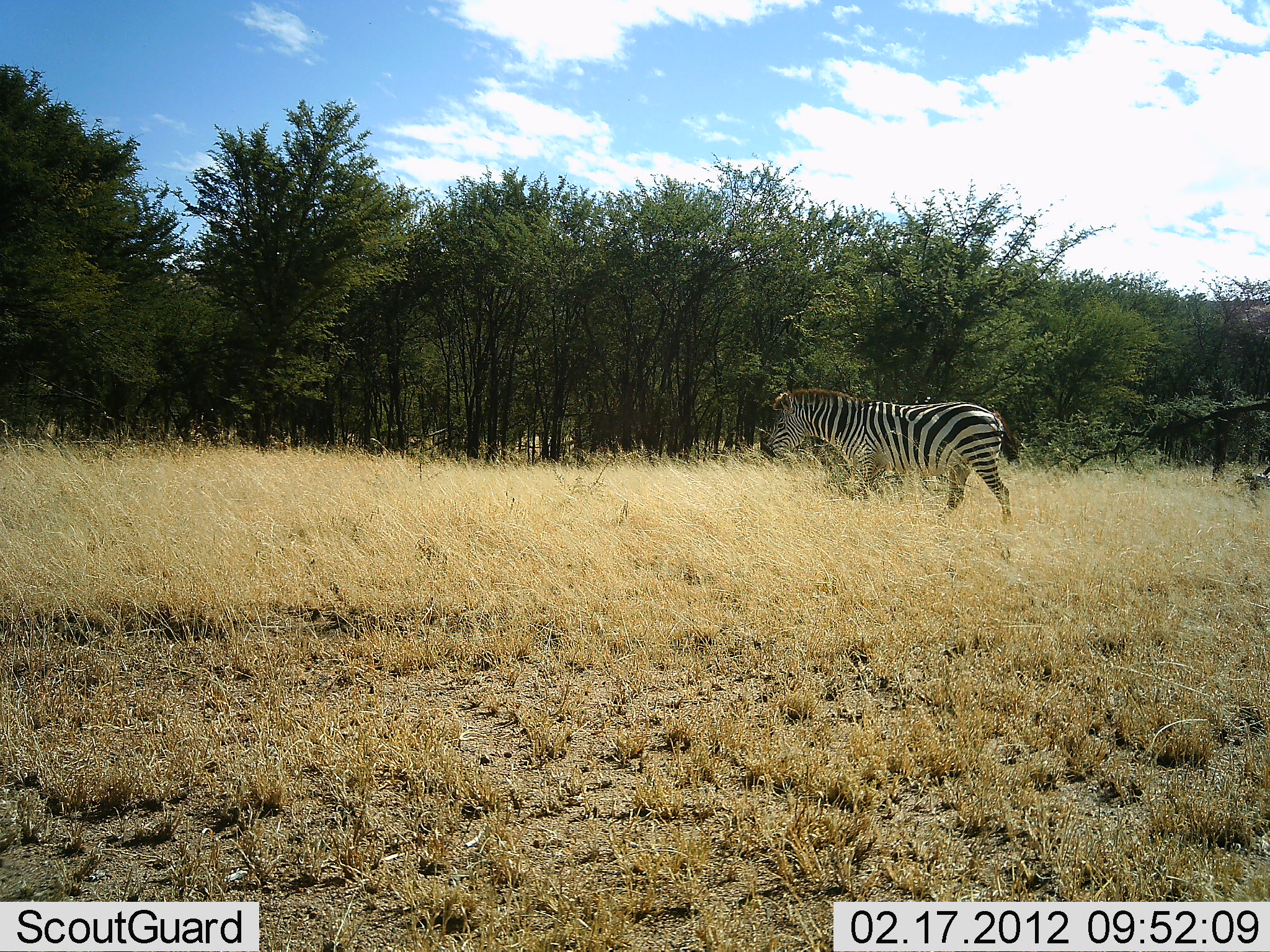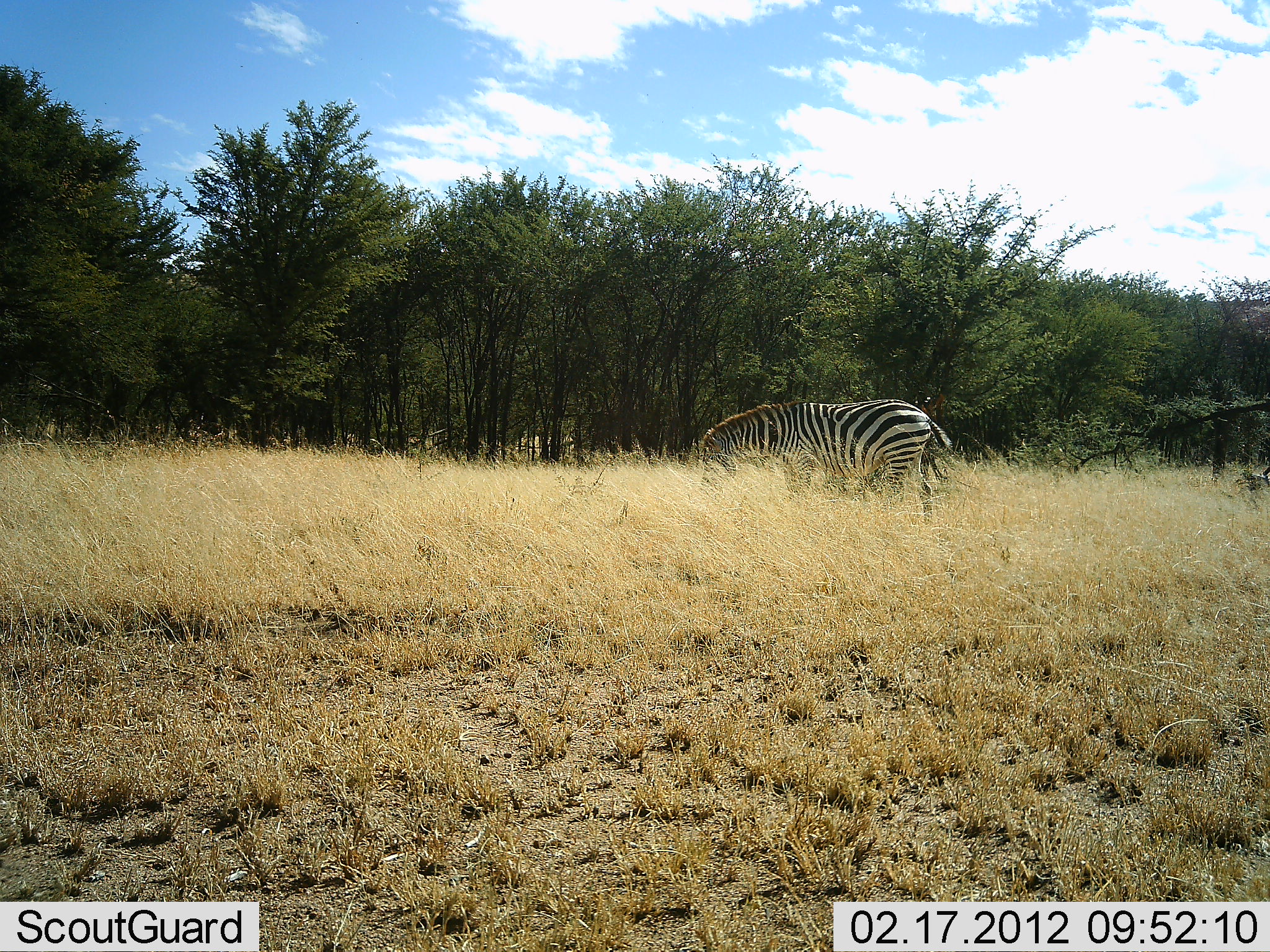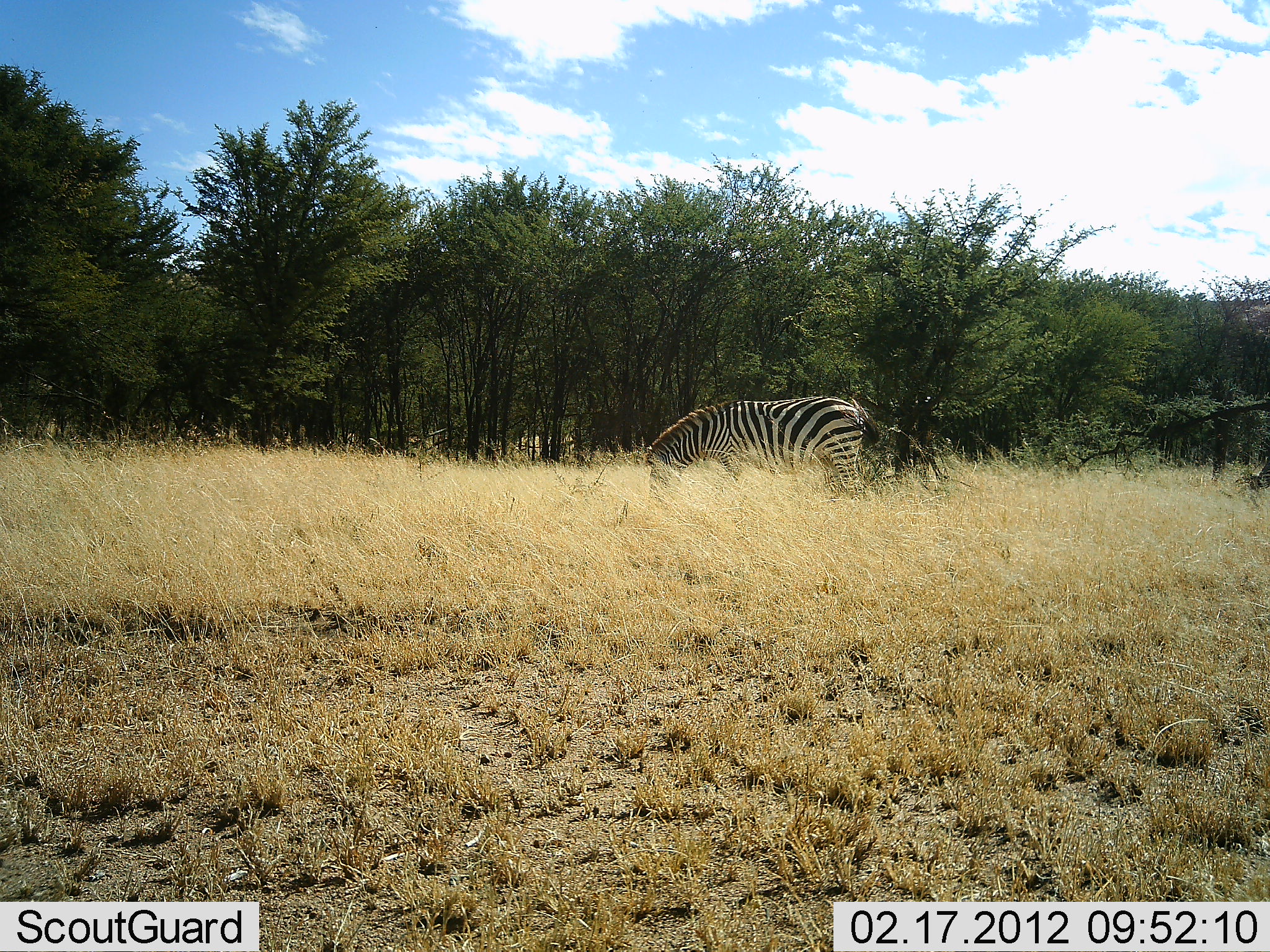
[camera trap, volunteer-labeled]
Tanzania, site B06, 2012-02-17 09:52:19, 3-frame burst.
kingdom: Animalia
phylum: Chordata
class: Mammalia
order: Perissodactyla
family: Equidae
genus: Equus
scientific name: Equus quagga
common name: plains zebra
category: zebra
Zebra (plains zebra) (Equus quagga), count 1. Behavior (volunteer vote fractions): standing 12%, resting 0%, moving 50%, interacting 0%. Young present (vote fraction): 6%. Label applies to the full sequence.